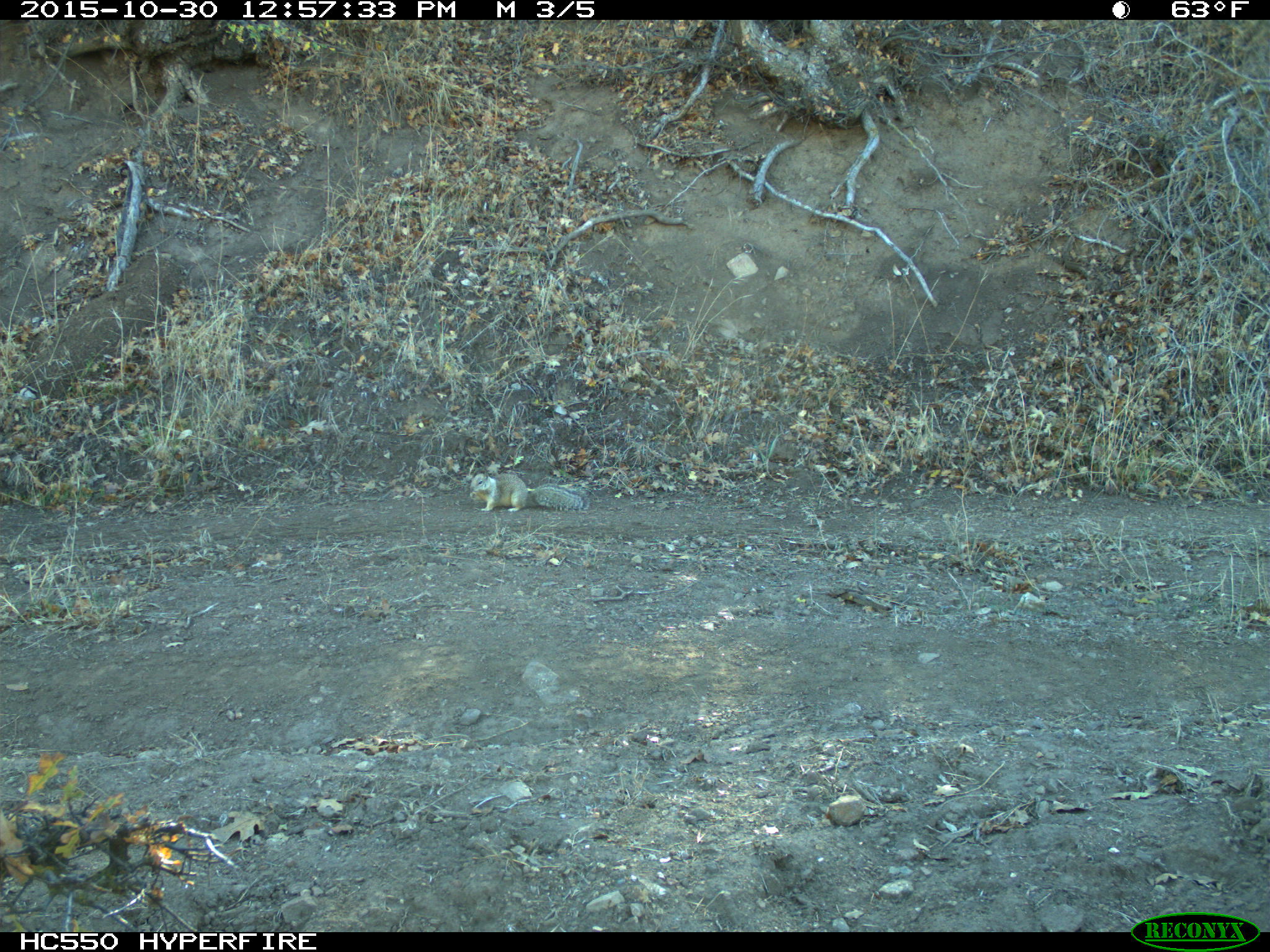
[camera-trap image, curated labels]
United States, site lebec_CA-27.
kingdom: Animalia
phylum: Chordata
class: Mammalia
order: Rodentia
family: Sciuridae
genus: Otospermophilus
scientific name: Otospermophilus beecheyi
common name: california ground squirrel